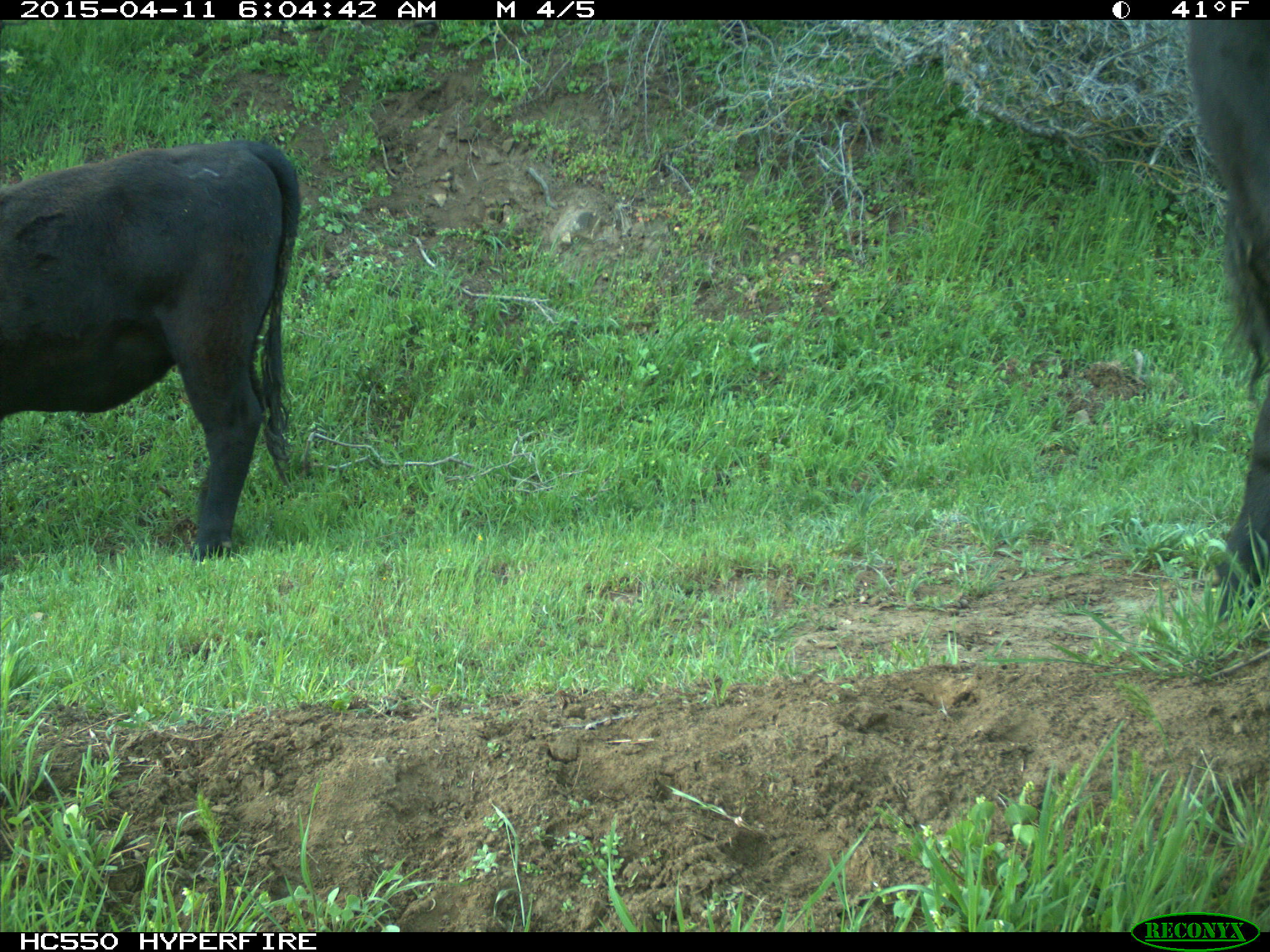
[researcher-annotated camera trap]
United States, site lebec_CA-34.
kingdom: Animalia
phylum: Chordata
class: Mammalia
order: Artiodactyla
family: Bovidae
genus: Bos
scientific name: Bos taurus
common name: domestic cow